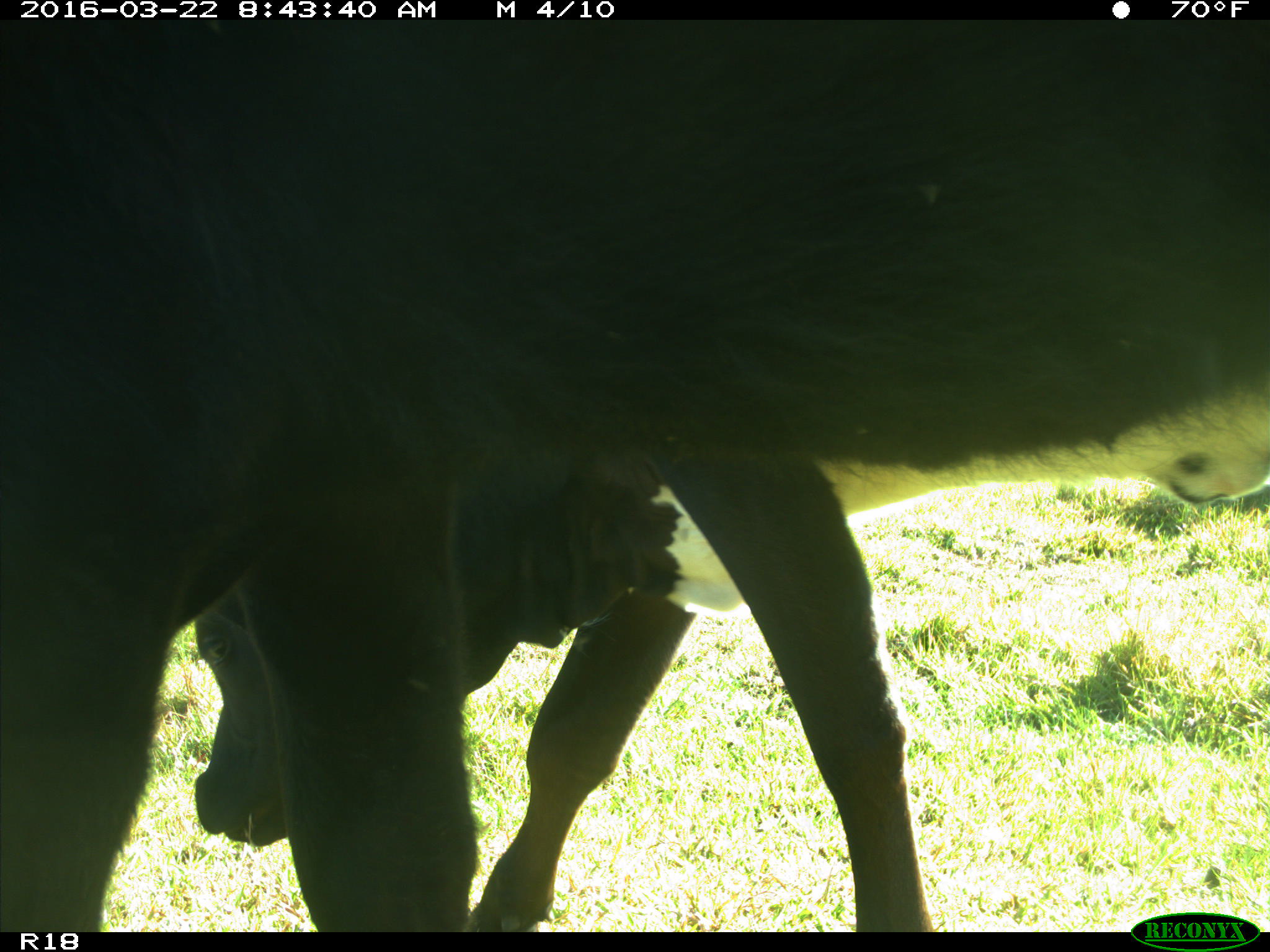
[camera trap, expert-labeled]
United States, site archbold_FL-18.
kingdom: Animalia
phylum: Chordata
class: Mammalia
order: Artiodactyla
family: Bovidae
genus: Bos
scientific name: Bos taurus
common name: domestic cow